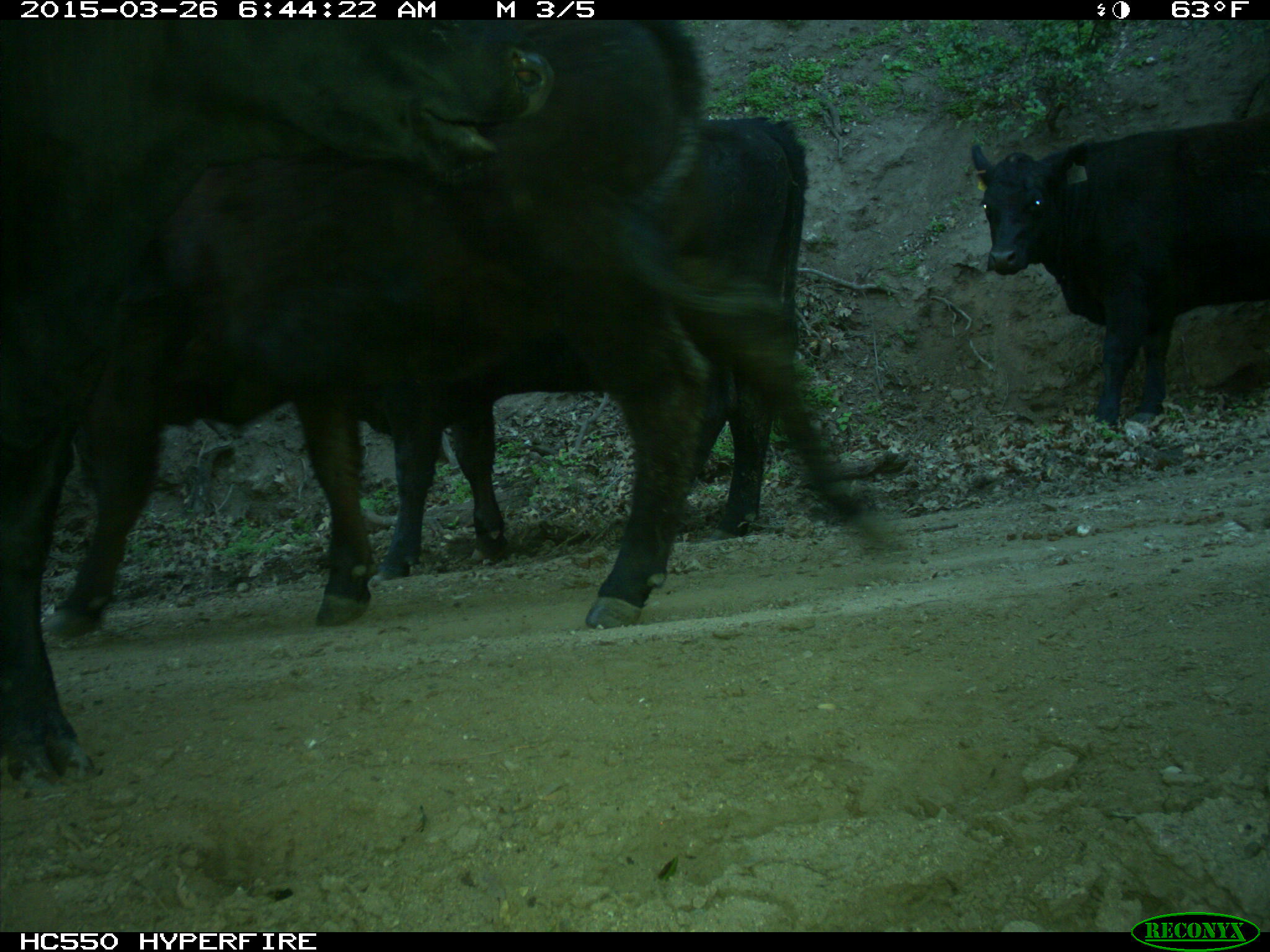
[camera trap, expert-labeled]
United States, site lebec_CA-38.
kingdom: Animalia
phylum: Chordata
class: Mammalia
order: Artiodactyla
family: Bovidae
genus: Bos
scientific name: Bos taurus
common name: domestic cow